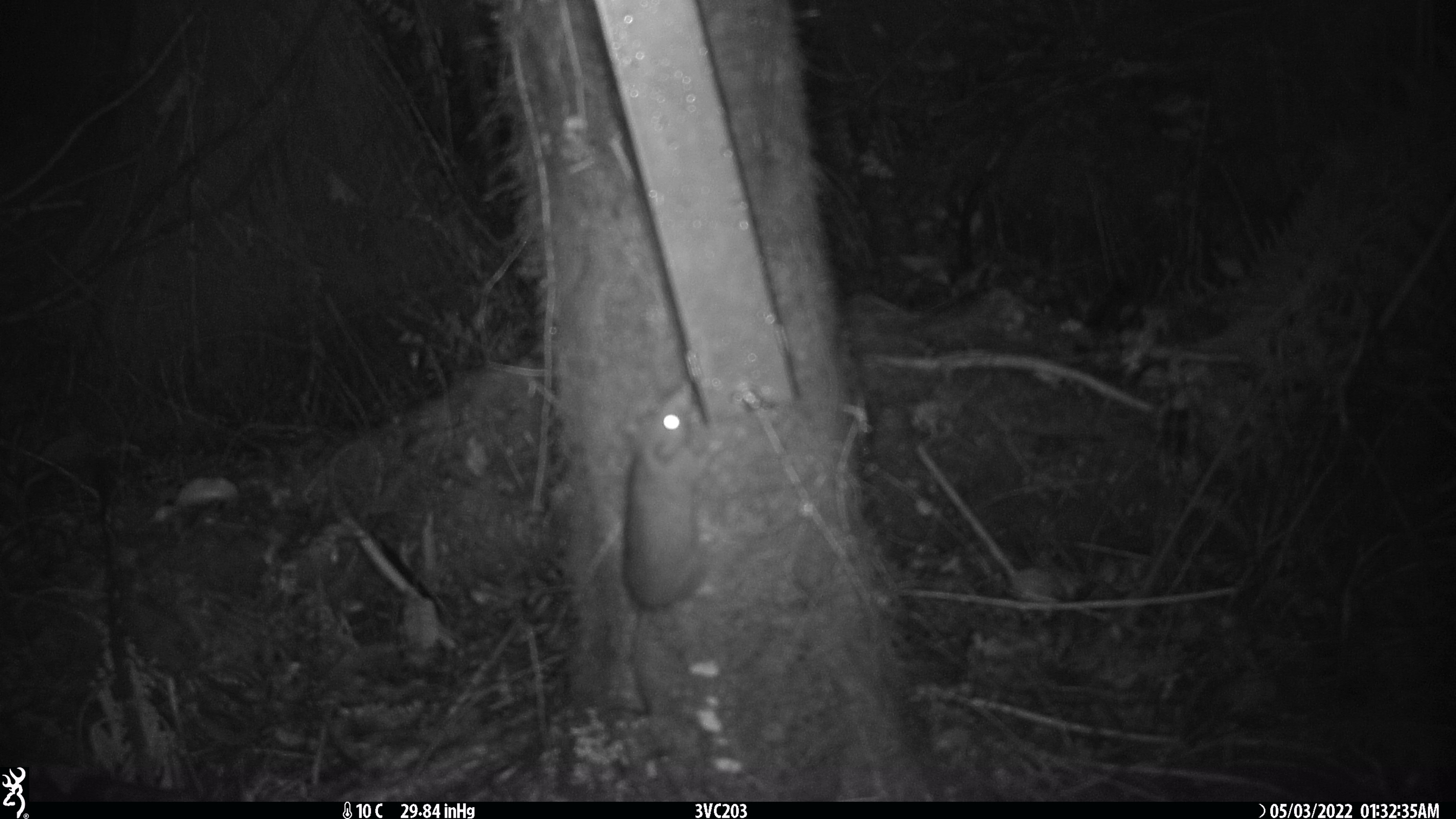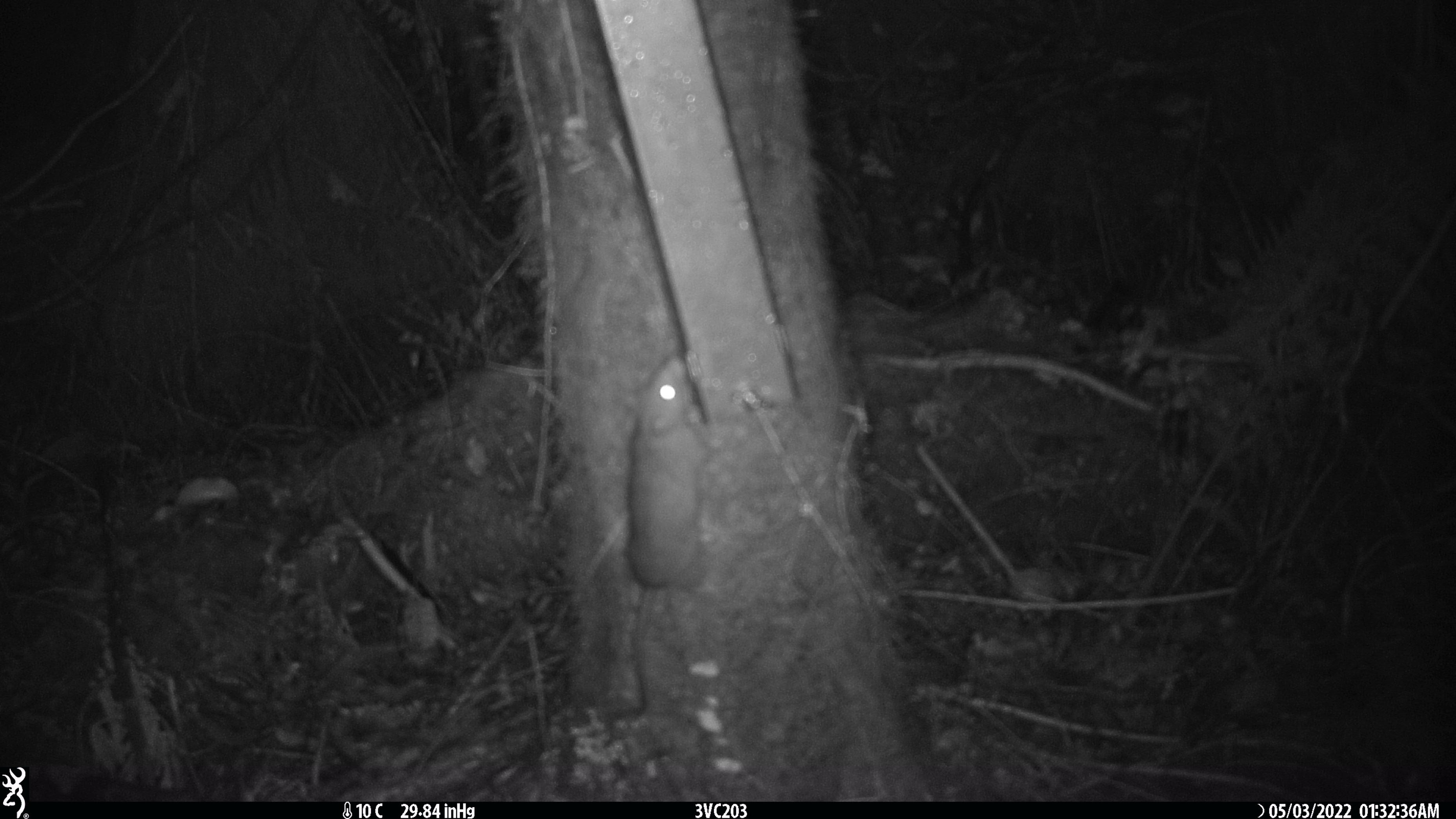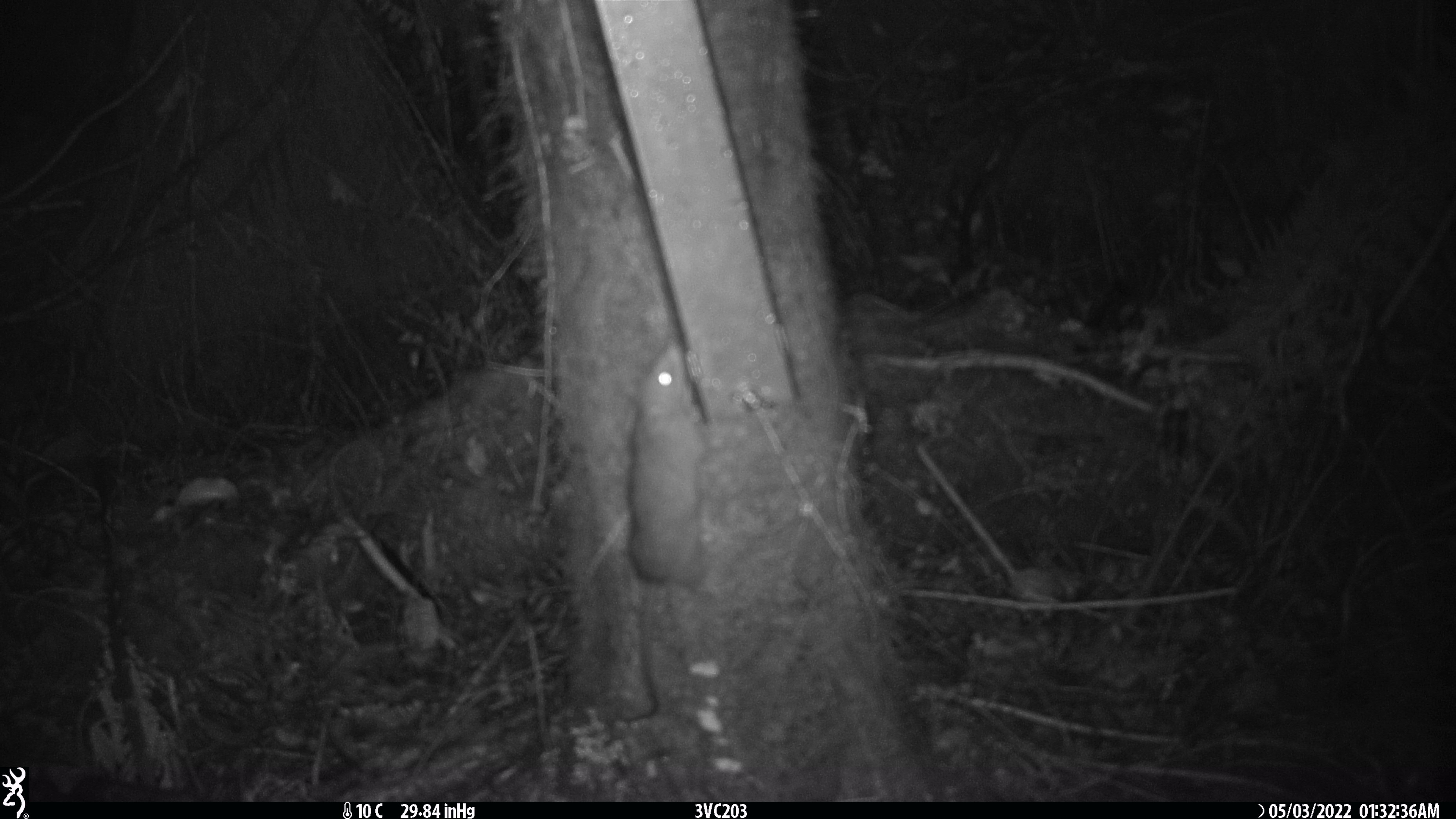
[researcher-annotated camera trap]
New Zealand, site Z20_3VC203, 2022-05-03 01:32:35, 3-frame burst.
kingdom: Animalia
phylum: Chordata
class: Mammalia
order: Rodentia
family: Muridae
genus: Rattus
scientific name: Rattus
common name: rat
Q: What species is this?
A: Rat (Rattus).